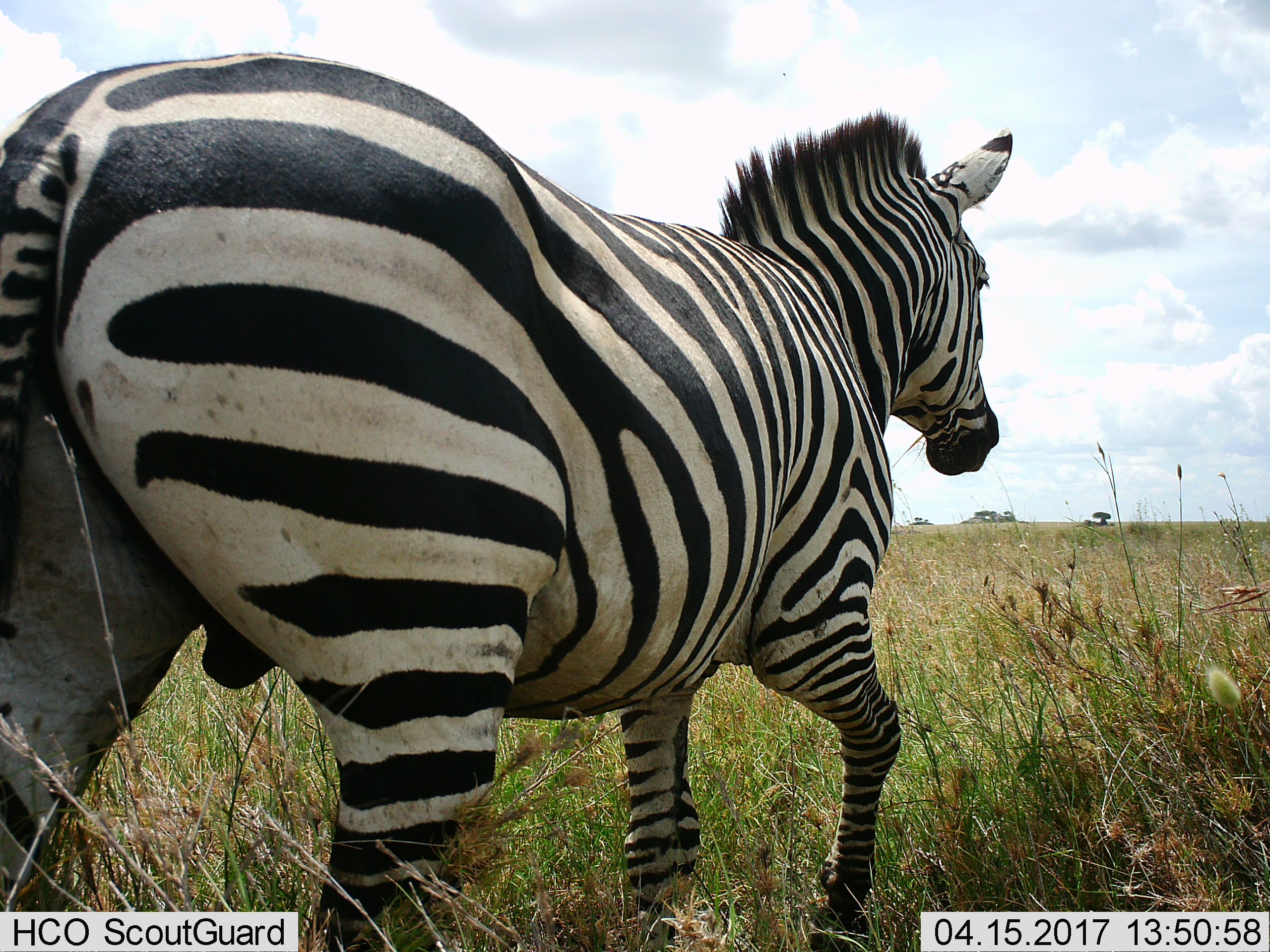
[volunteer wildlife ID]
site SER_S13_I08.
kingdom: Animalia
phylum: Chordata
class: Mammalia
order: Perissodactyla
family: Equidae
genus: Equus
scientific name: Equus quagga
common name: plains zebra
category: zebraplains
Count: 1.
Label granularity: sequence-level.